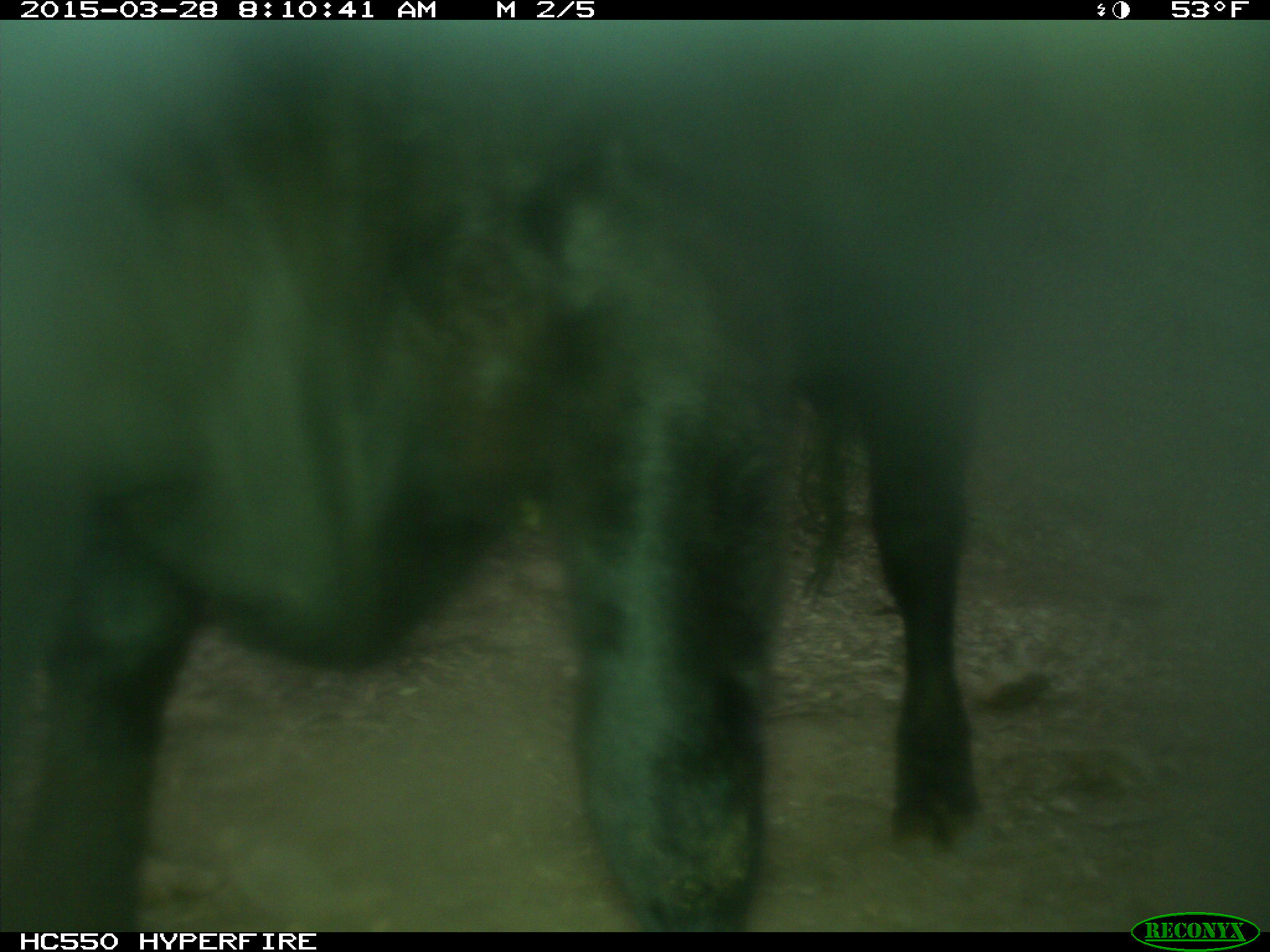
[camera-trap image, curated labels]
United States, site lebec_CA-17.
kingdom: Animalia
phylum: Chordata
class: Mammalia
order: Artiodactyla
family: Bovidae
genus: Bos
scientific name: Bos taurus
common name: domestic cow